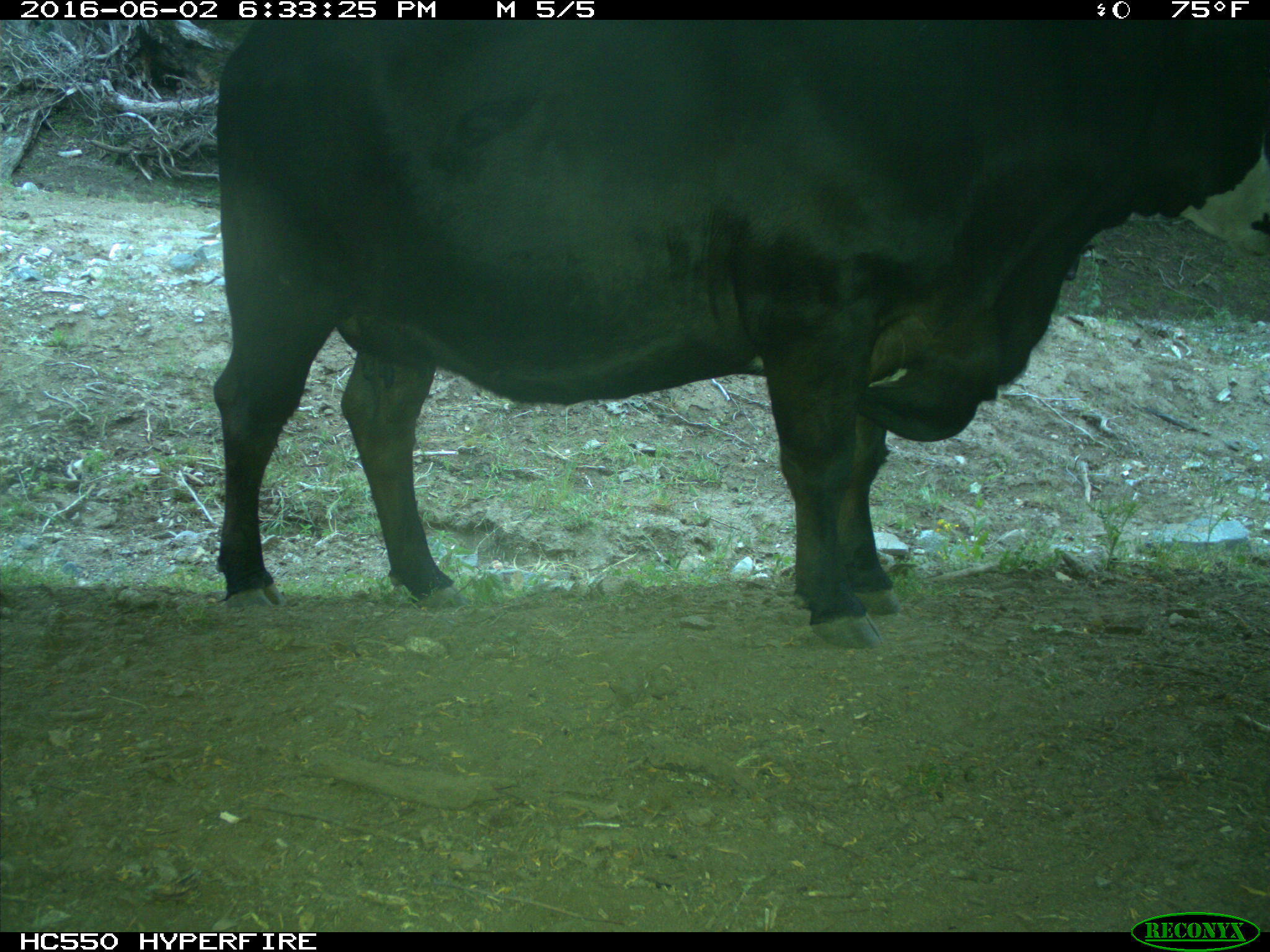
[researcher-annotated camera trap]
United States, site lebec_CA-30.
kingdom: Animalia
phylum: Chordata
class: Mammalia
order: Artiodactyla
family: Bovidae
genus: Bos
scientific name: Bos taurus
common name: domestic cow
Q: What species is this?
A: Bos taurus (domestic cow).